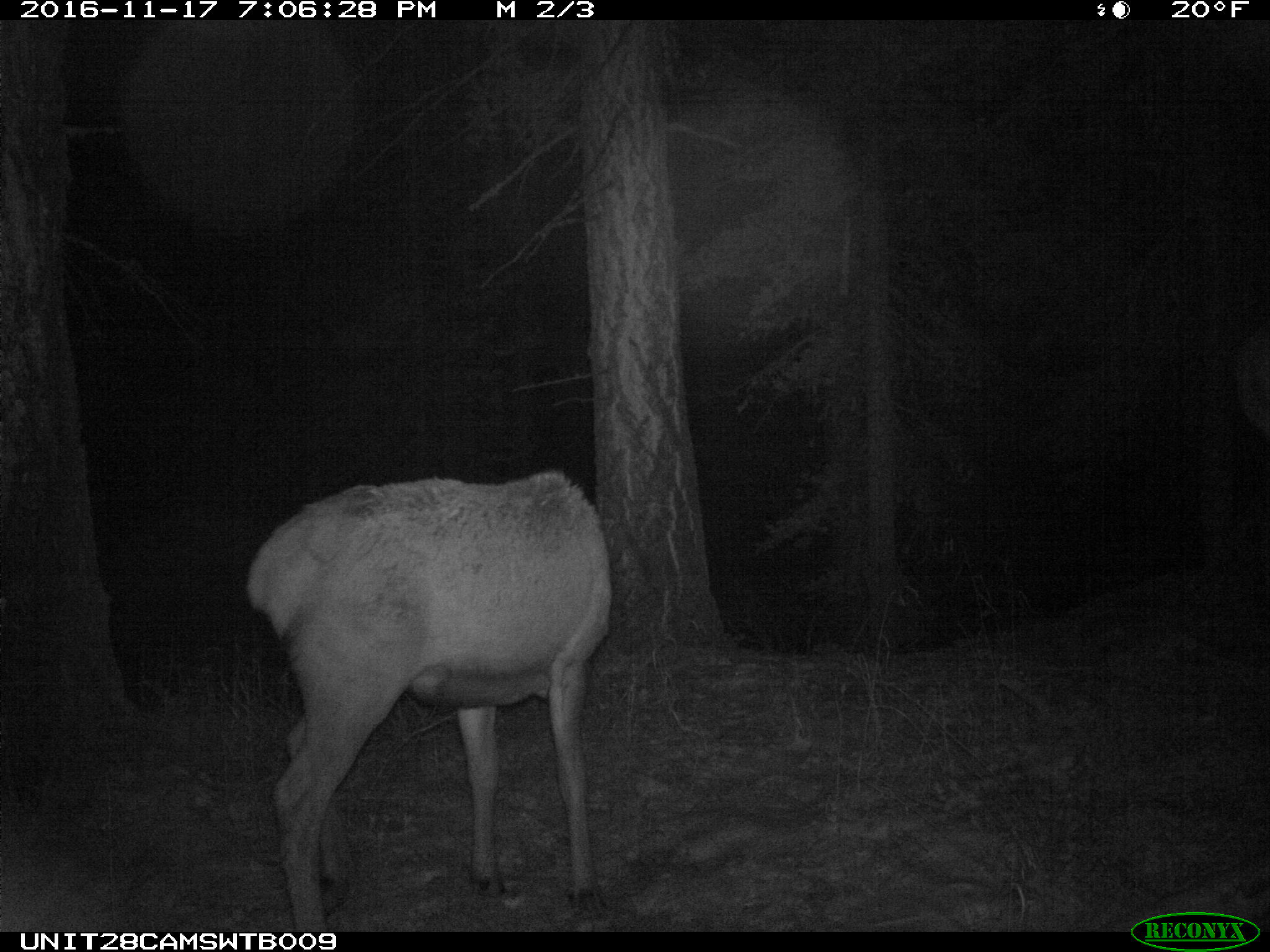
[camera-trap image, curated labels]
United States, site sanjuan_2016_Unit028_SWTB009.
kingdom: Animalia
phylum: Chordata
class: Mammalia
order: Artiodactyla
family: Cervidae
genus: Cervus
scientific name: Cervus elaphus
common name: red deer